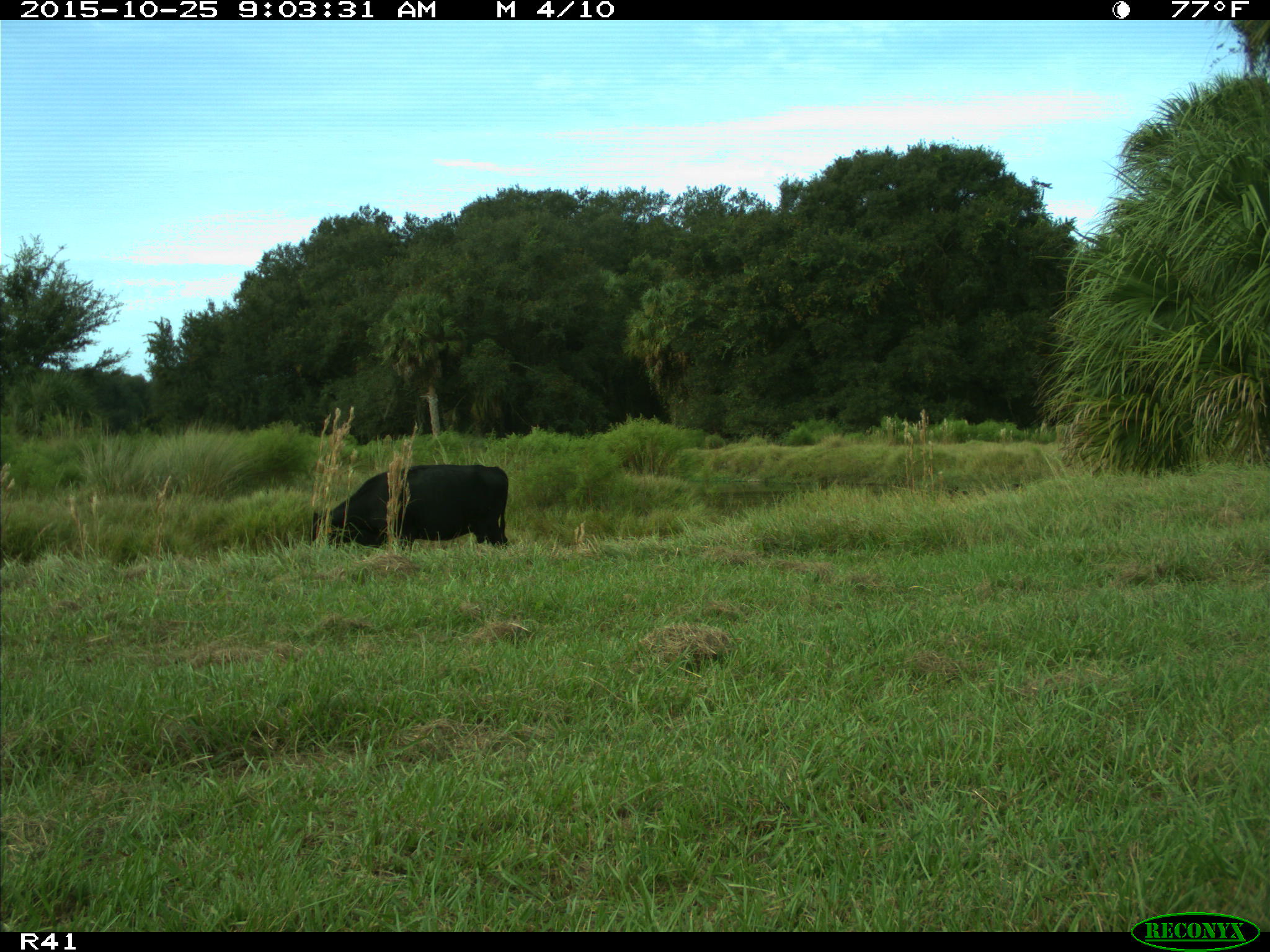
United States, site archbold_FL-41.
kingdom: Animalia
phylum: Chordata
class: Mammalia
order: Artiodactyla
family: Bovidae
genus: Bos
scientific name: Bos taurus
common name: domestic cow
Bos taurus (domestic cow).